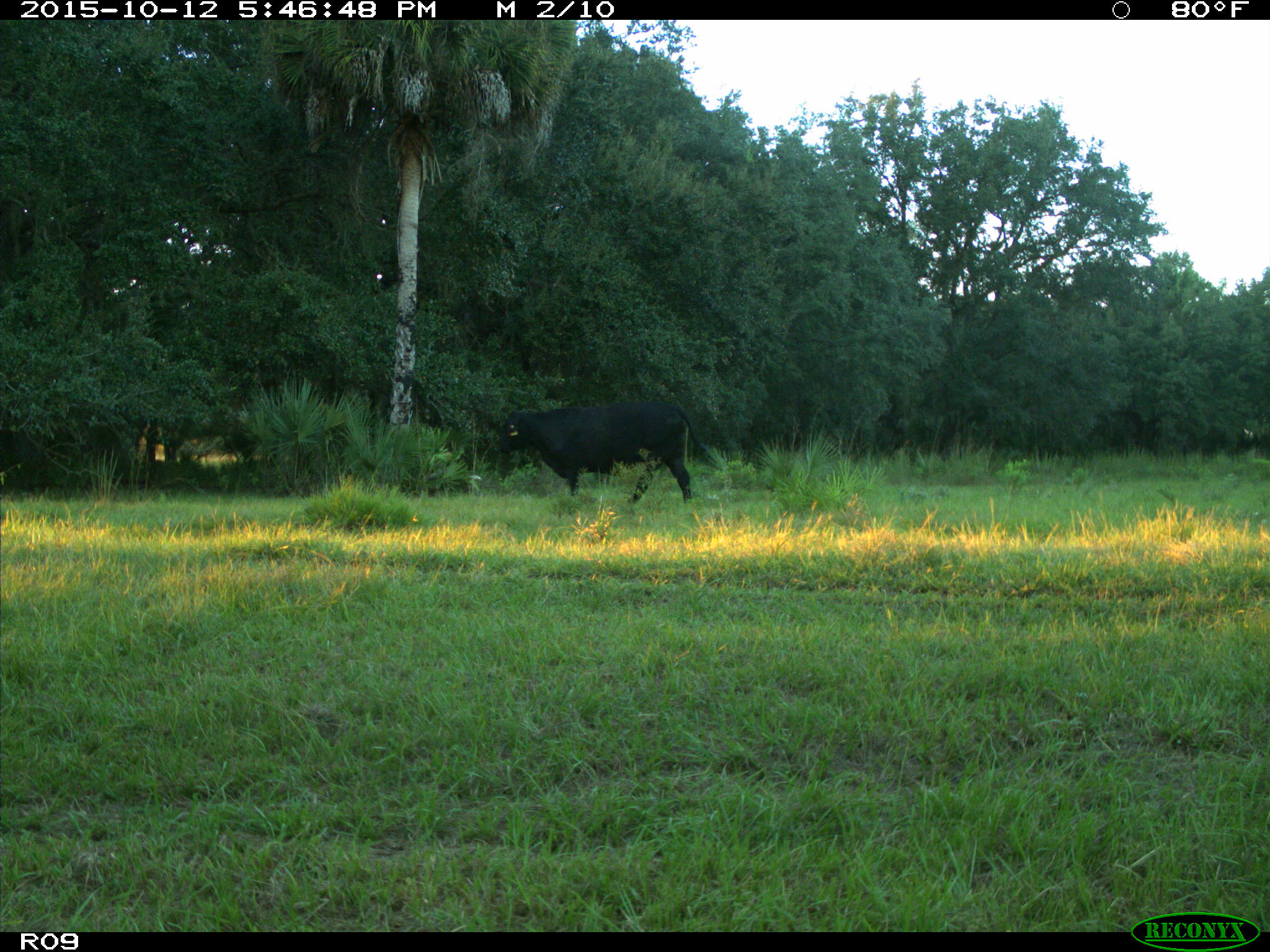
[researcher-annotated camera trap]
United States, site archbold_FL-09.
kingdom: Animalia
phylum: Chordata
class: Mammalia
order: Artiodactyla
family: Bovidae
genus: Bos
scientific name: Bos taurus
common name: domestic cow